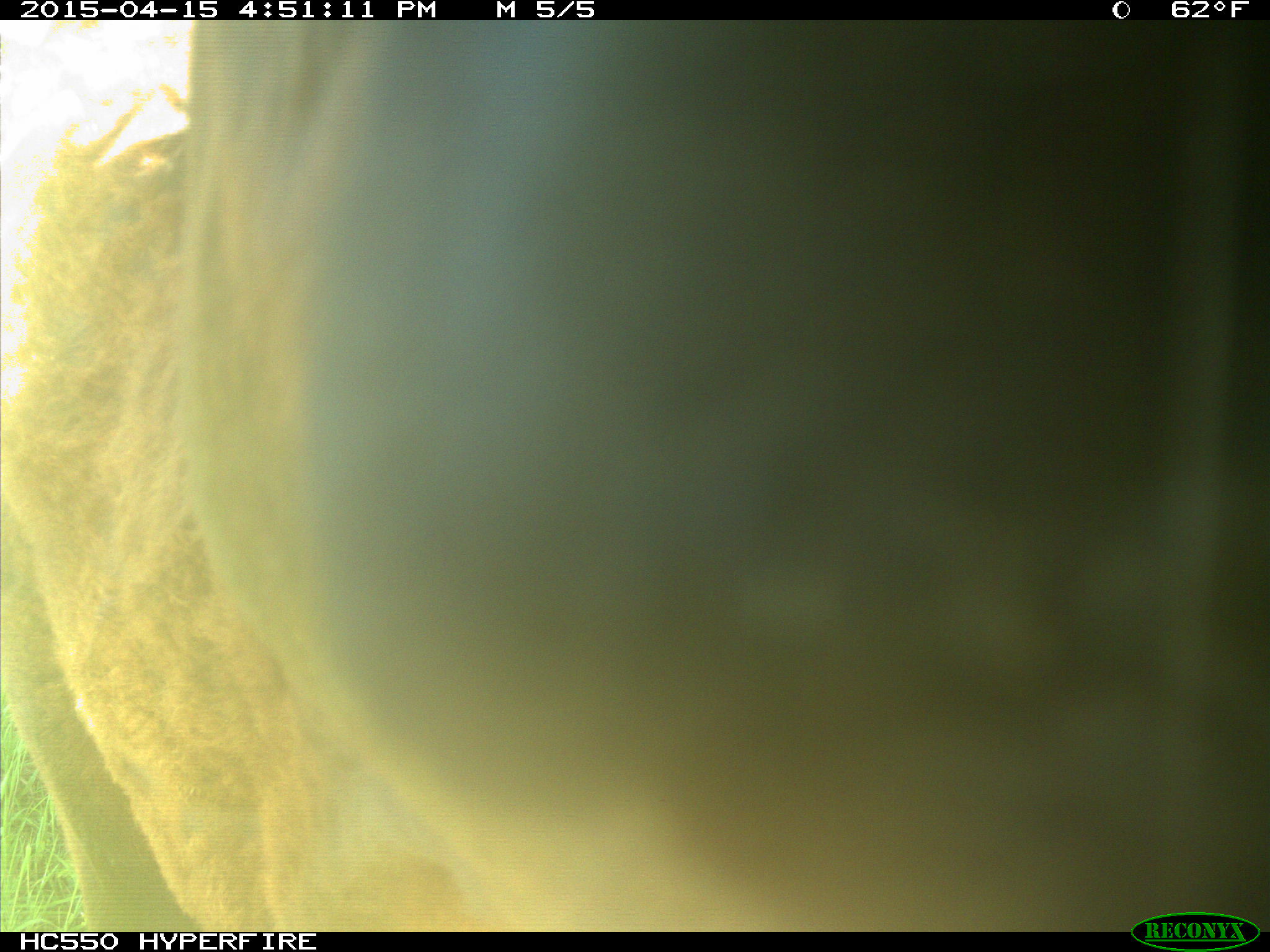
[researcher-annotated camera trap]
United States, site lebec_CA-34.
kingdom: Animalia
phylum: Chordata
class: Mammalia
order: Artiodactyla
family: Bovidae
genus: Bos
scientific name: Bos taurus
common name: domestic cow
Bos taurus (domestic cow).